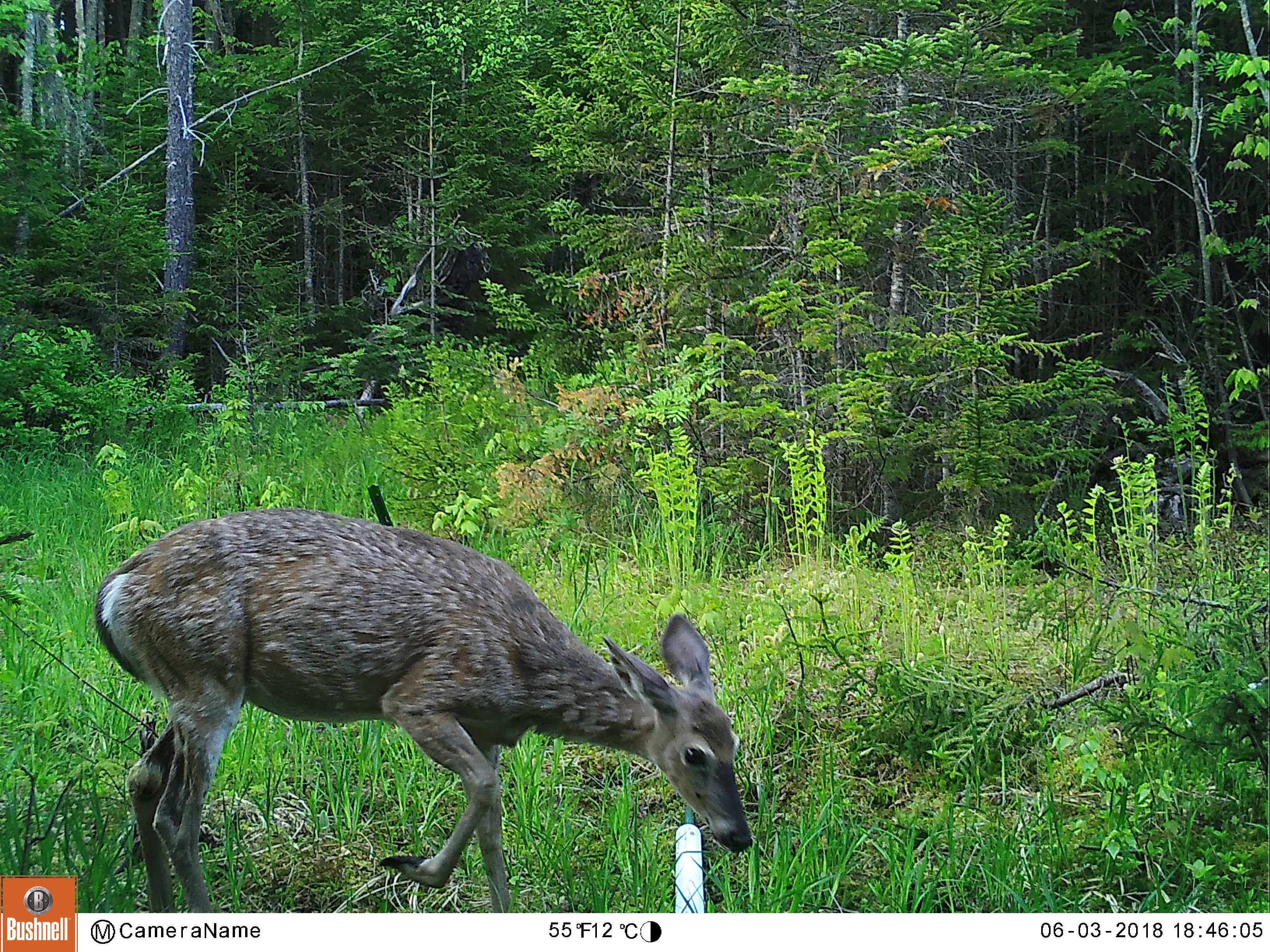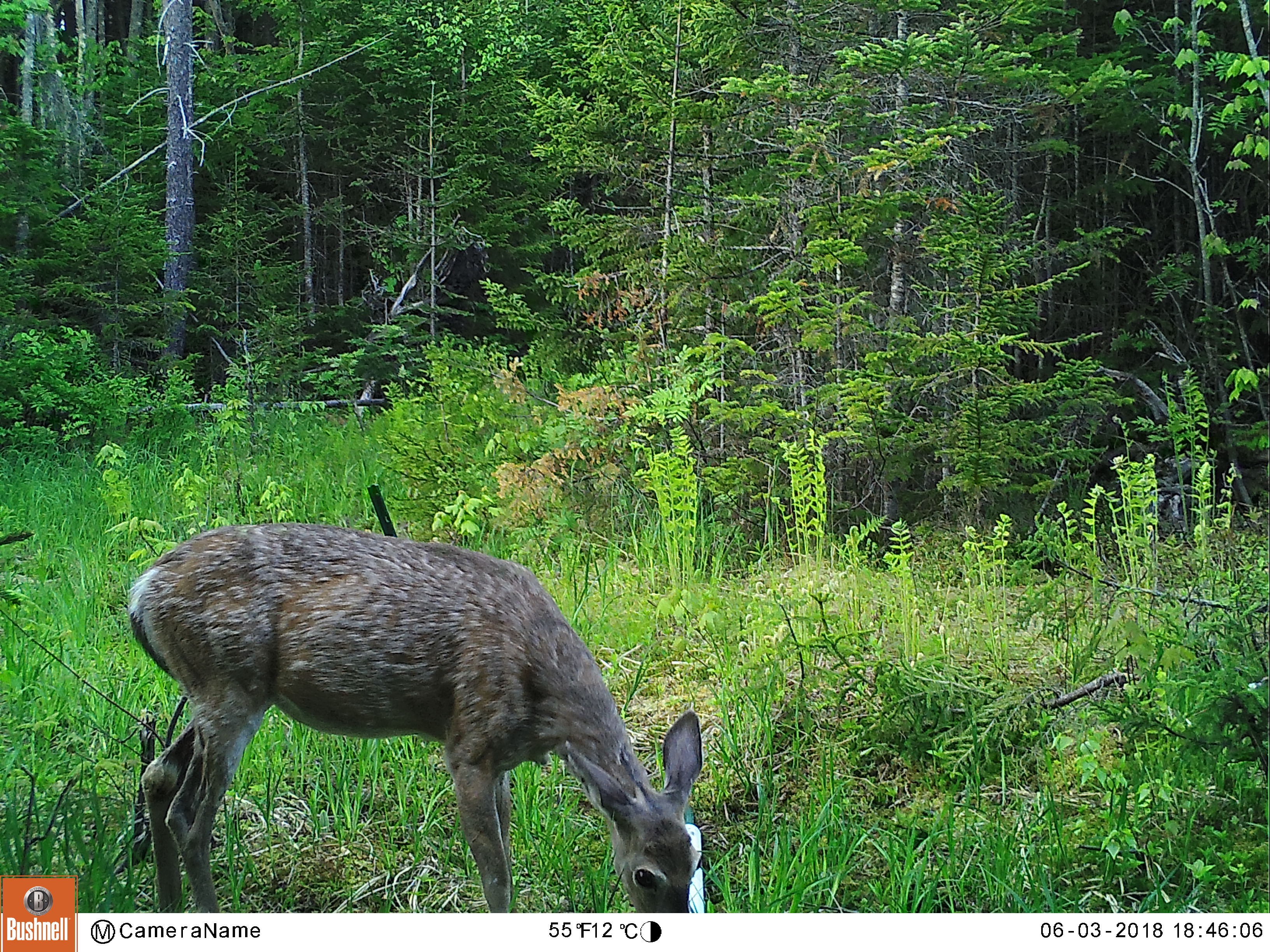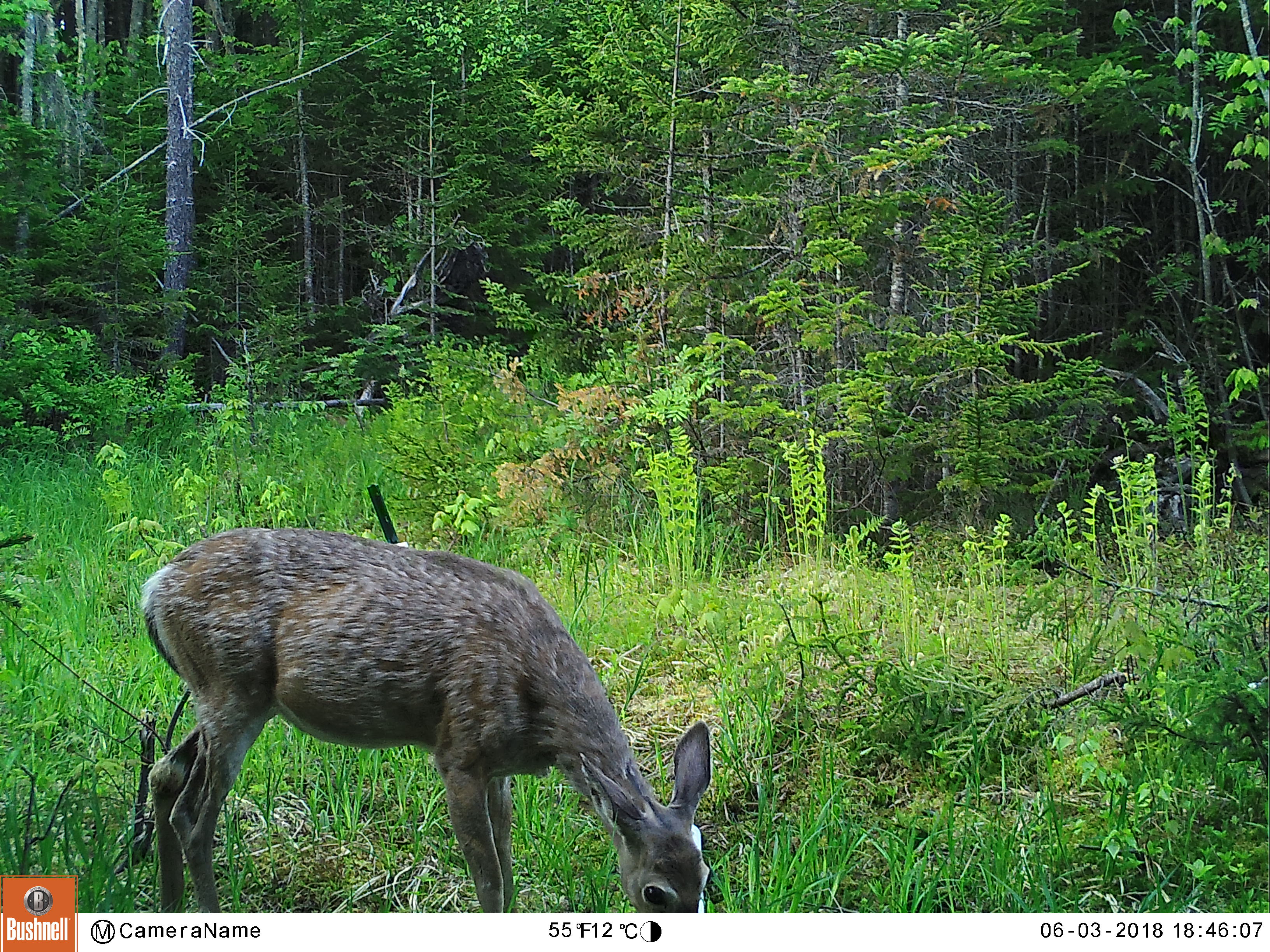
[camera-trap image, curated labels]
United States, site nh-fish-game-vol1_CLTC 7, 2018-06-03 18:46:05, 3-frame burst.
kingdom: Animalia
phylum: Chordata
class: Mammalia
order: Artiodactyla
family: Cervidae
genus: Odocoileus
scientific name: Odocoileus virginianus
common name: white-tailed deer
White-tailed deer (Odocoileus virginianus).